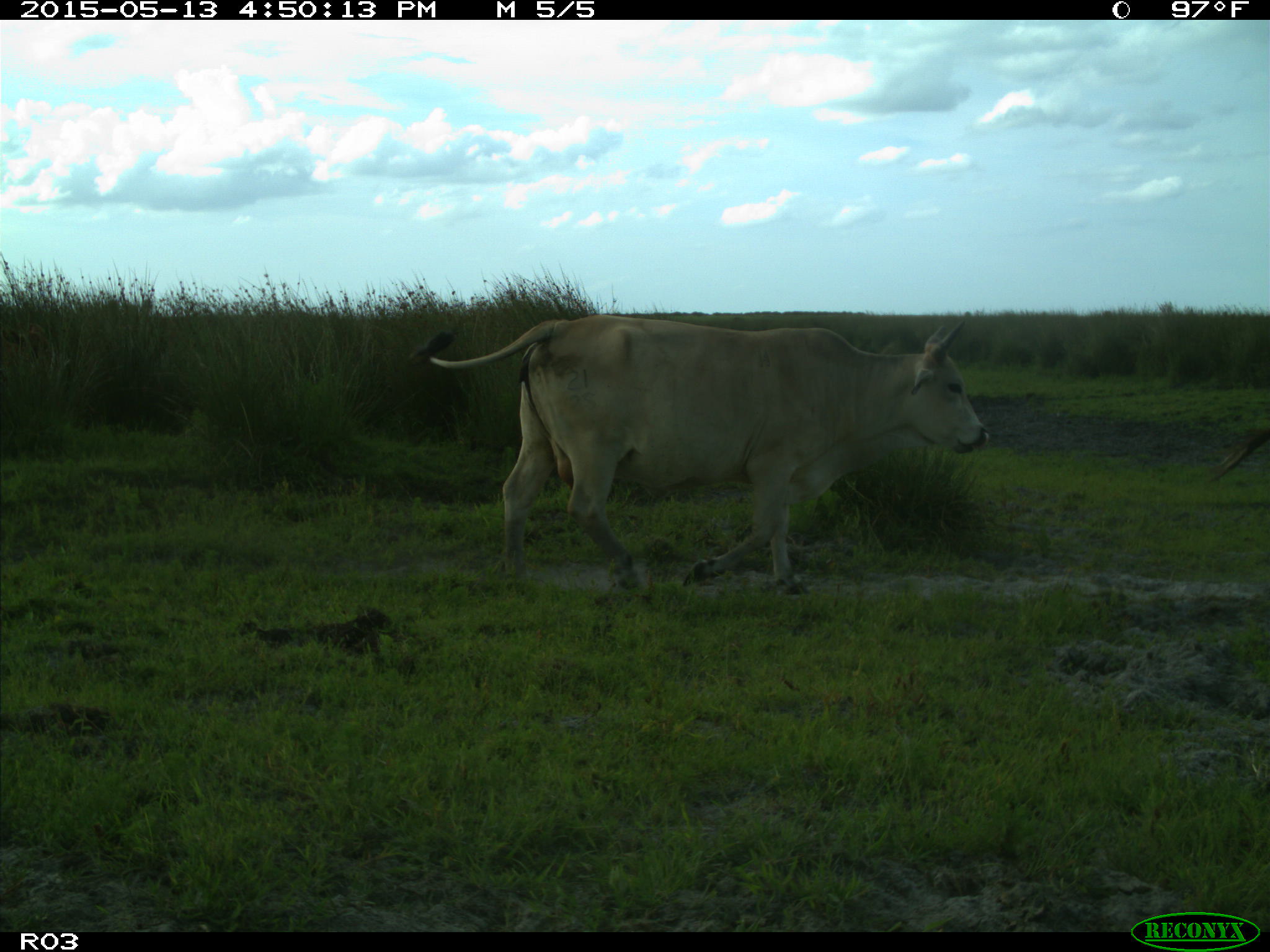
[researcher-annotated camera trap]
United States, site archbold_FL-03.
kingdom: Animalia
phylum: Chordata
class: Mammalia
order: Artiodactyla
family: Bovidae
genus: Bos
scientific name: Bos taurus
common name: domestic cow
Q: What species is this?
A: Bos taurus (domestic cow).